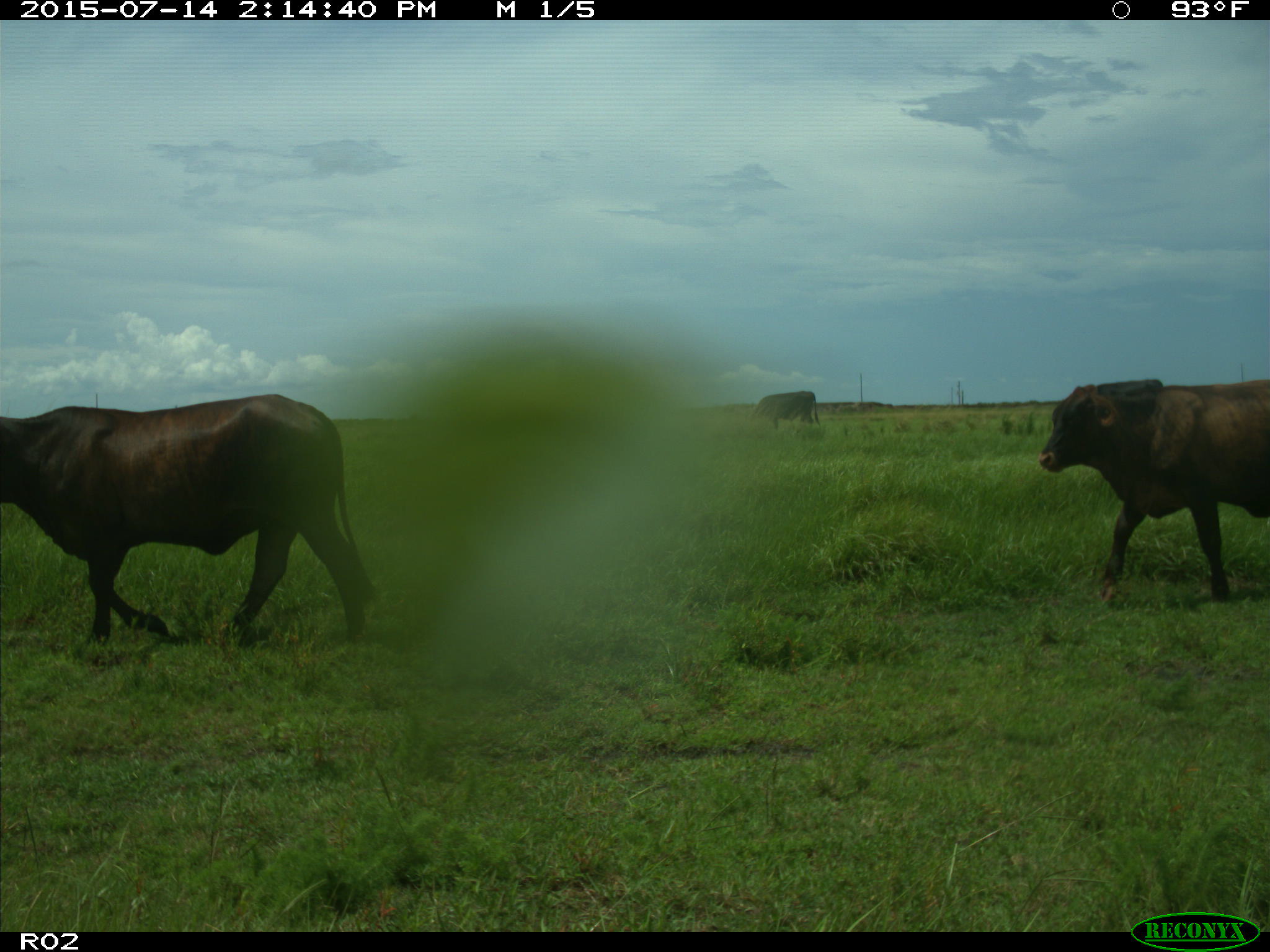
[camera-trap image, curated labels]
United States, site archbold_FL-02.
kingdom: Animalia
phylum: Chordata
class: Mammalia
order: Artiodactyla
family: Bovidae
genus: Bos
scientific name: Bos taurus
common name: domestic cow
Bos taurus (domestic cow).